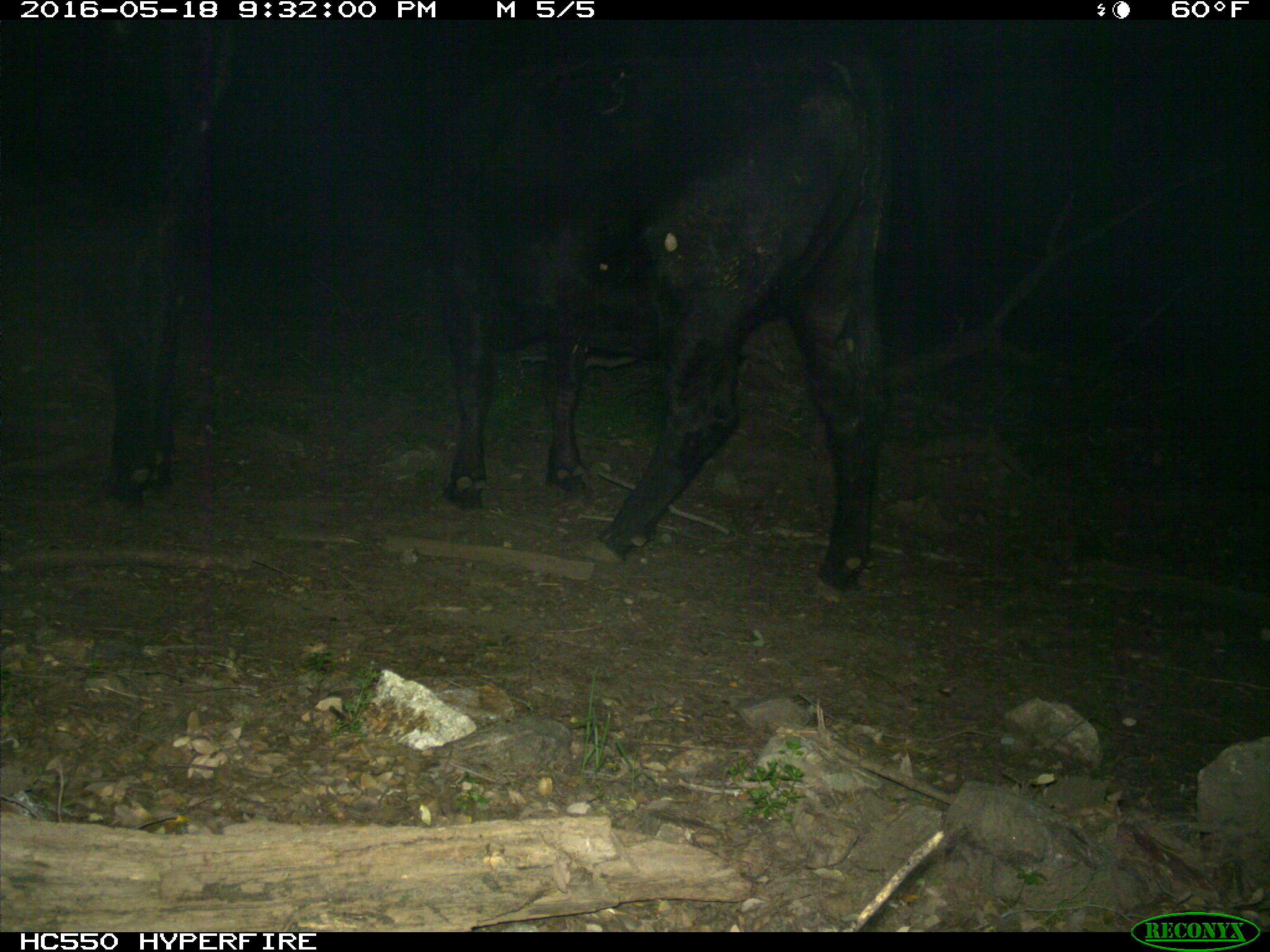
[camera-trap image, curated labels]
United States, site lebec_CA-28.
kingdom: Animalia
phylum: Chordata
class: Mammalia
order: Artiodactyla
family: Bovidae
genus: Bos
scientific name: Bos taurus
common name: domestic cow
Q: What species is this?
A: Bos taurus (domestic cow).